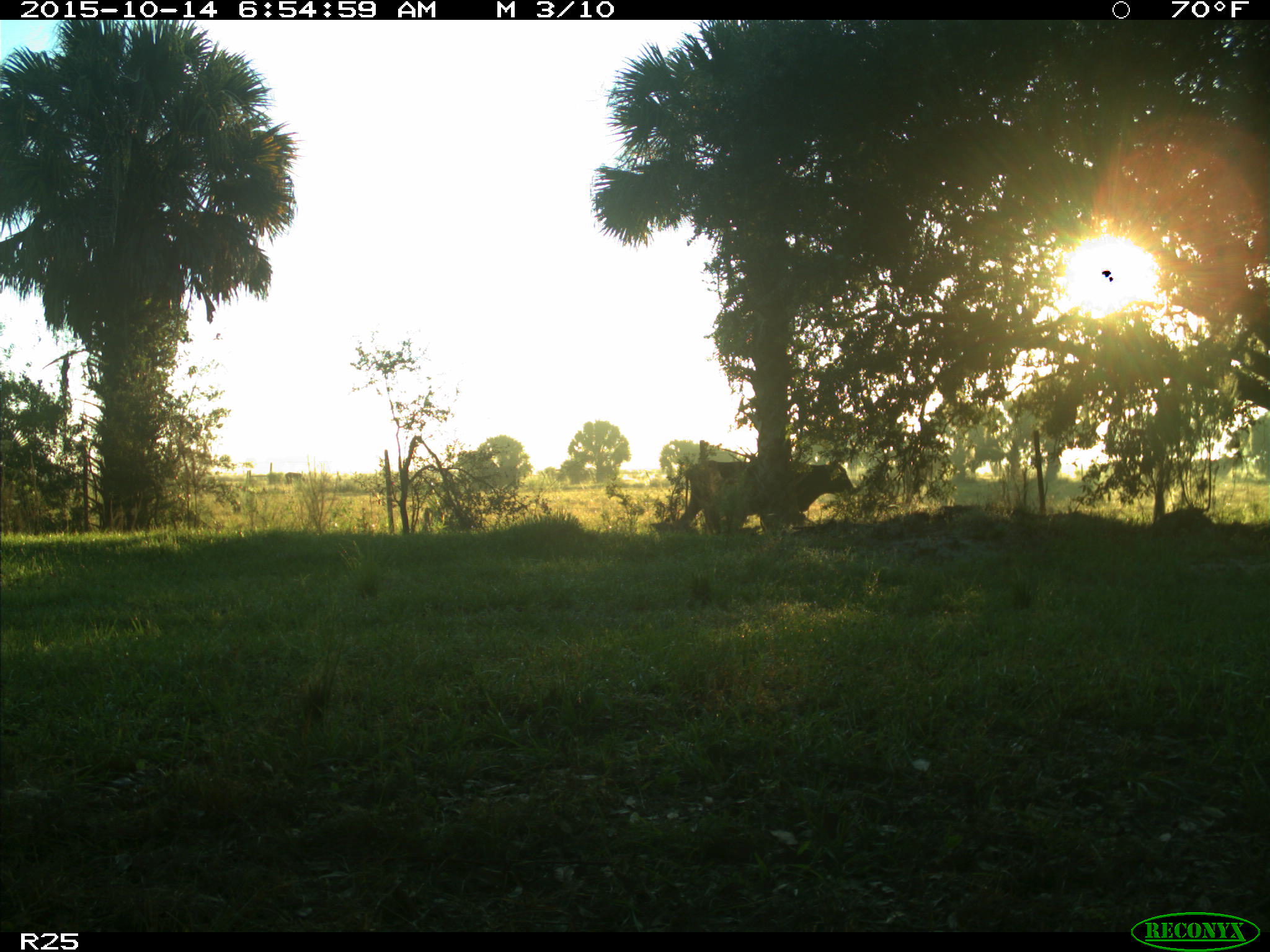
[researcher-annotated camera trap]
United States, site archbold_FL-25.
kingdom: Animalia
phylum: Chordata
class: Mammalia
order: Artiodactyla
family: Bovidae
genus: Bos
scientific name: Bos taurus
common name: domestic cow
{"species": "Bos taurus (domestic cow)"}